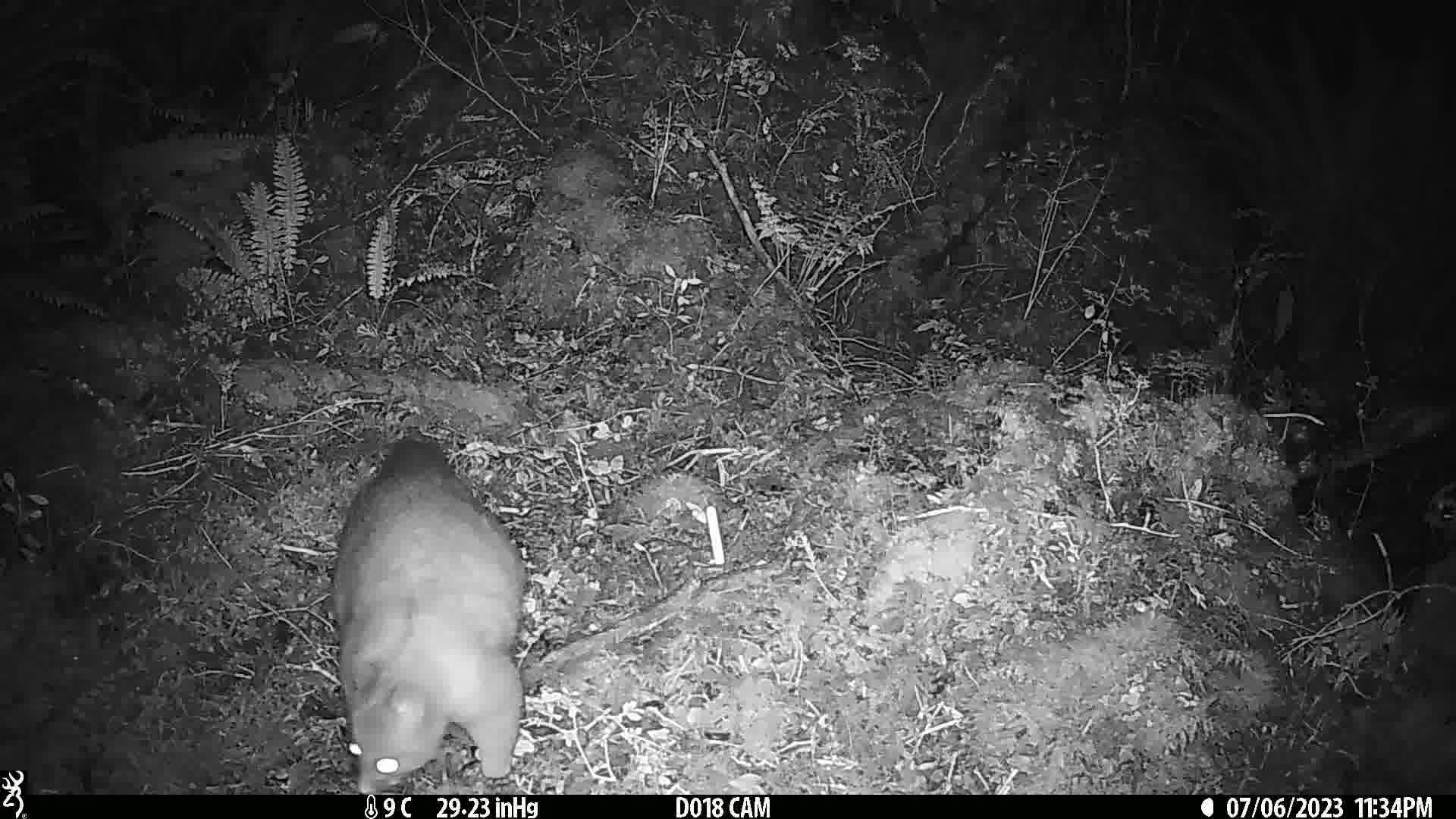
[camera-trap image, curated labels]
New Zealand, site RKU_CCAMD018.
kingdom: Animalia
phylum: Chordata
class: Mammalia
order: Diprotodontia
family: Phalangeridae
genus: Trichosurus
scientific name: Trichosurus vulpecula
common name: common brushtail possum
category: possum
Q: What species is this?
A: Possum (common brushtail possum) (Trichosurus vulpecula).